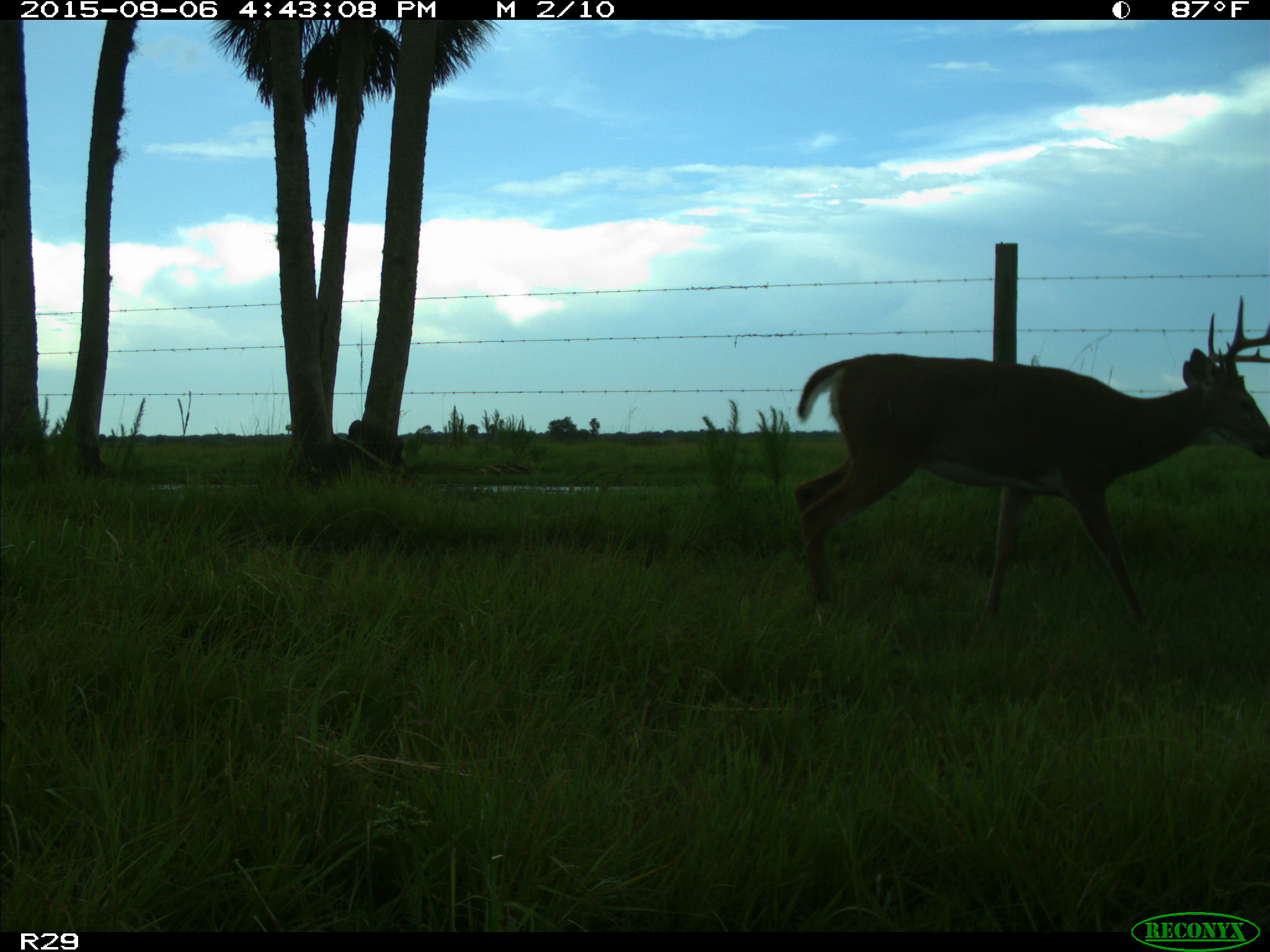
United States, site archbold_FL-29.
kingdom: Animalia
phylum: Chordata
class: Mammalia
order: Artiodactyla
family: Cervidae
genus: Odocoileus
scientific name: Odocoileus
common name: deer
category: unidentified deer